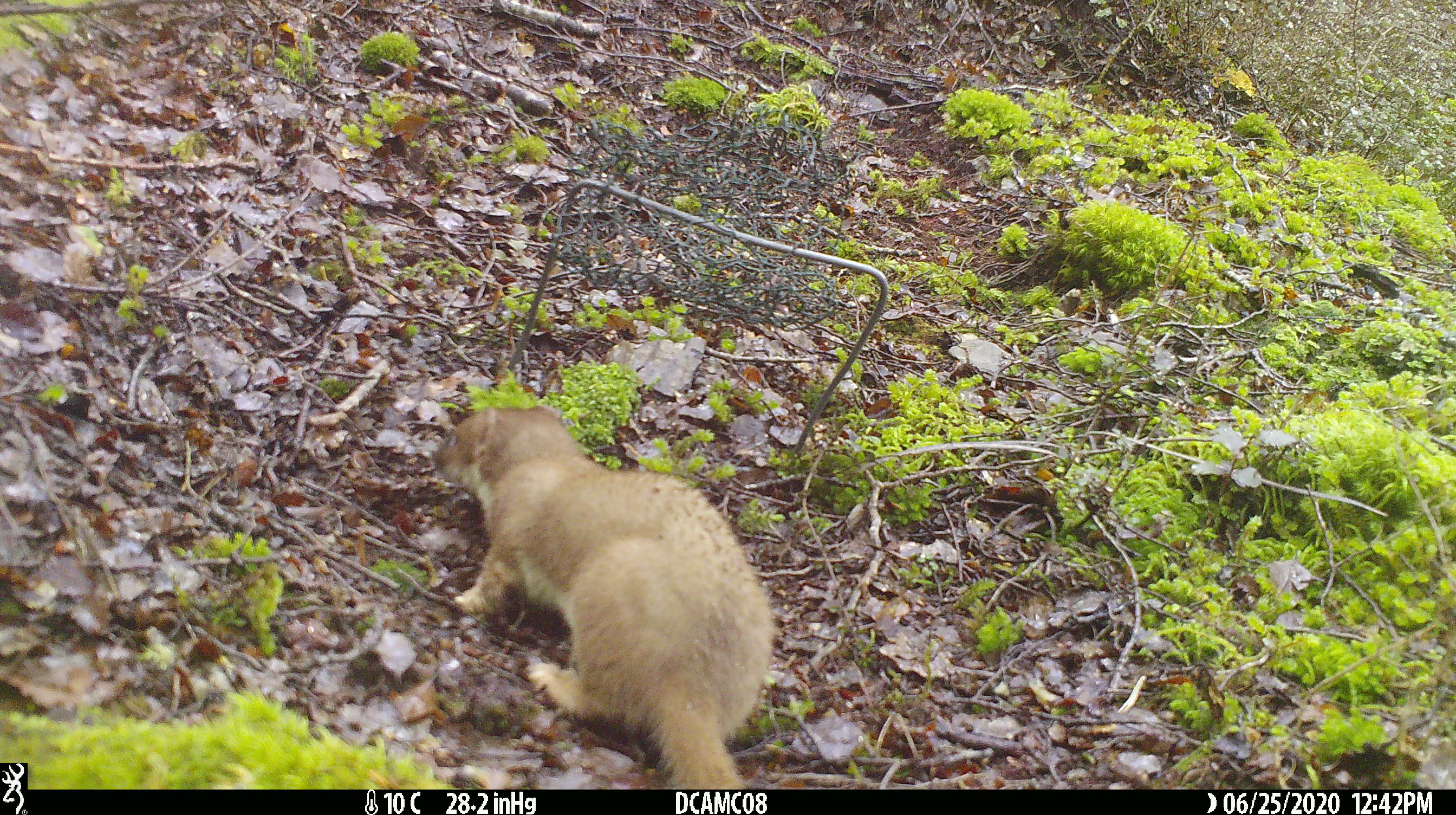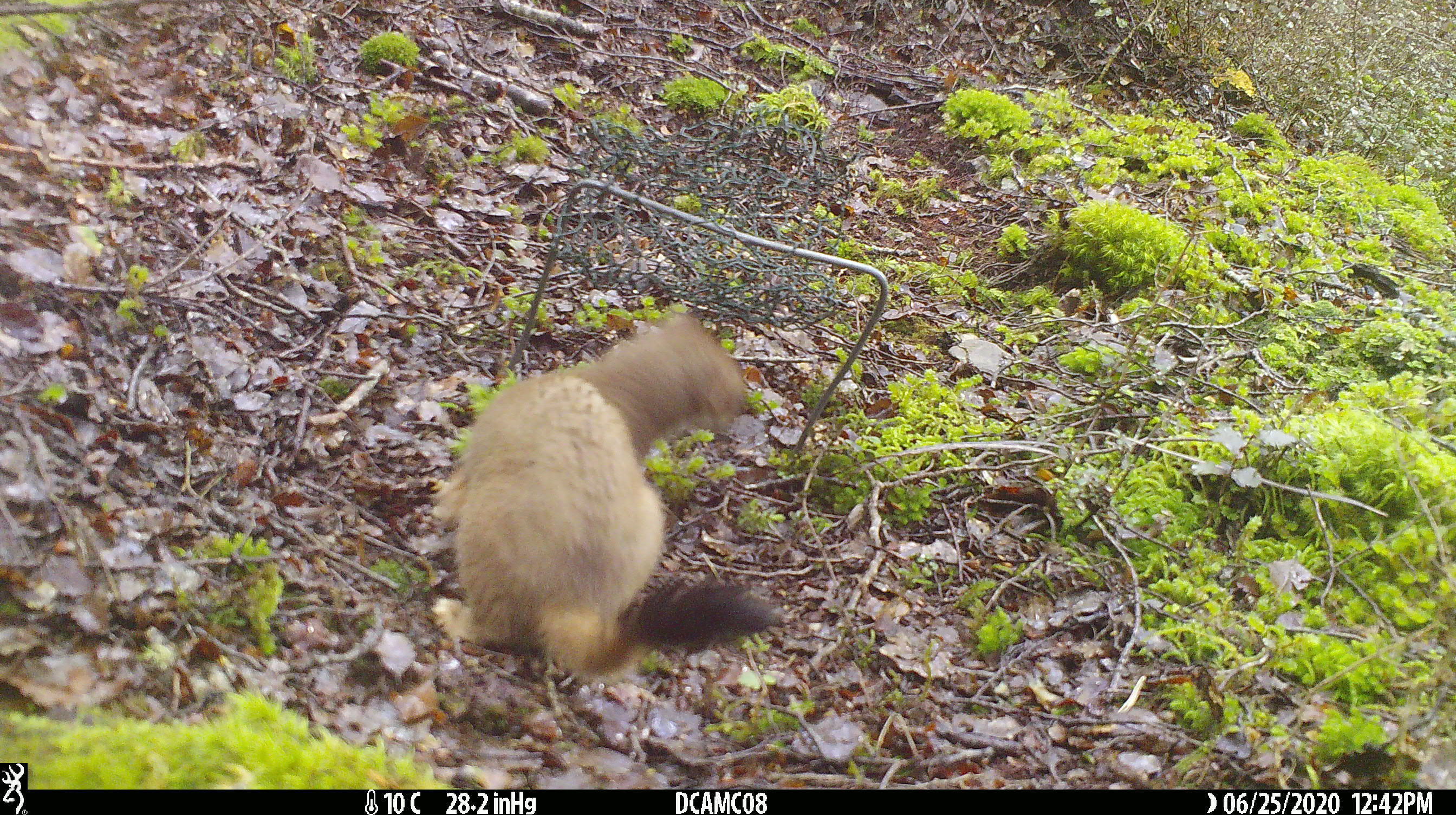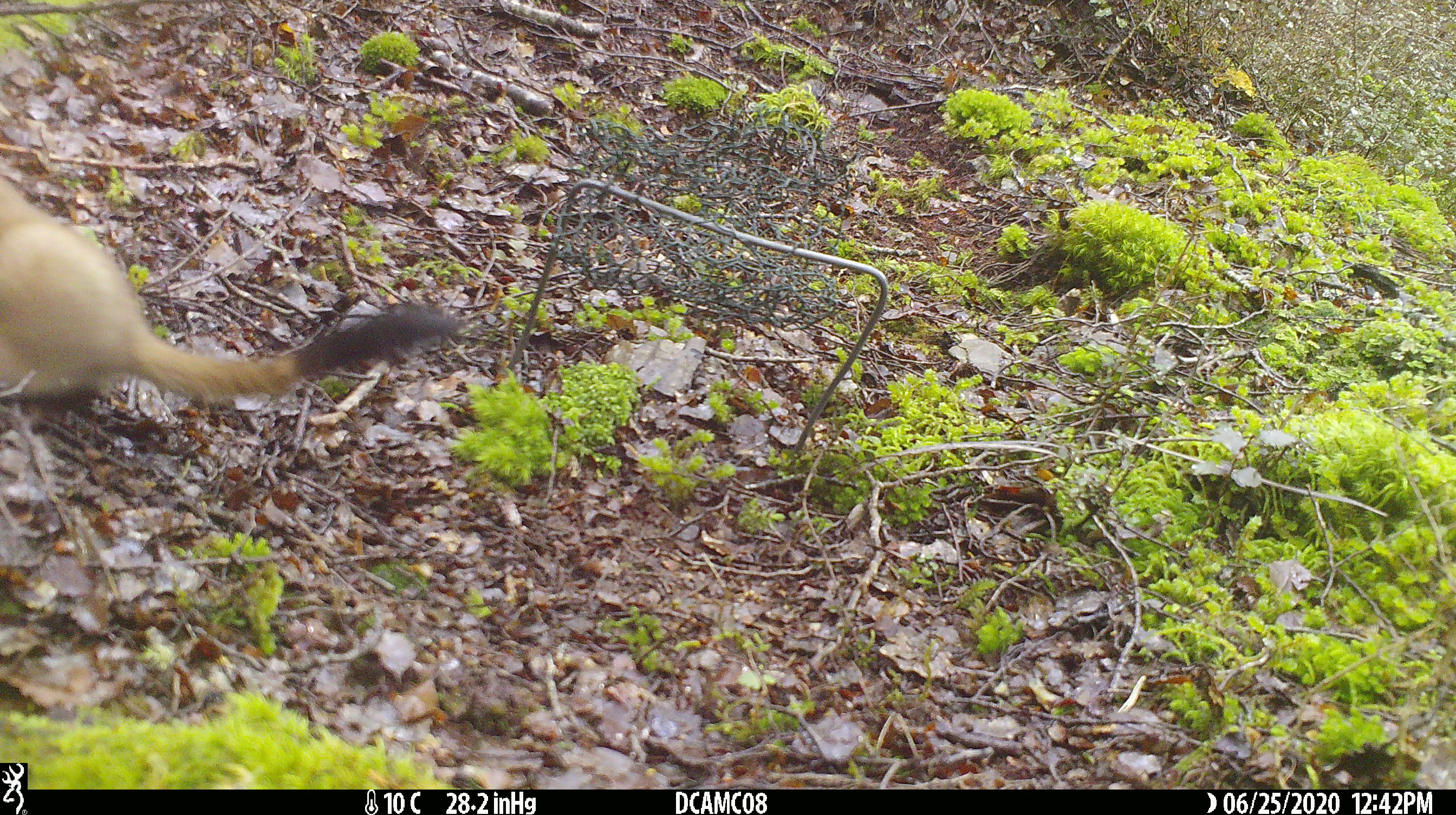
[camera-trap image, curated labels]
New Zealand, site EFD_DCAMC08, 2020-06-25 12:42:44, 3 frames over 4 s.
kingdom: Animalia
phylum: Chordata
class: Mammalia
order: Carnivora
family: Mustelidae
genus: Mustela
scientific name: Mustela erminea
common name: stoat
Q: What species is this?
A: Stoat (Mustela erminea).